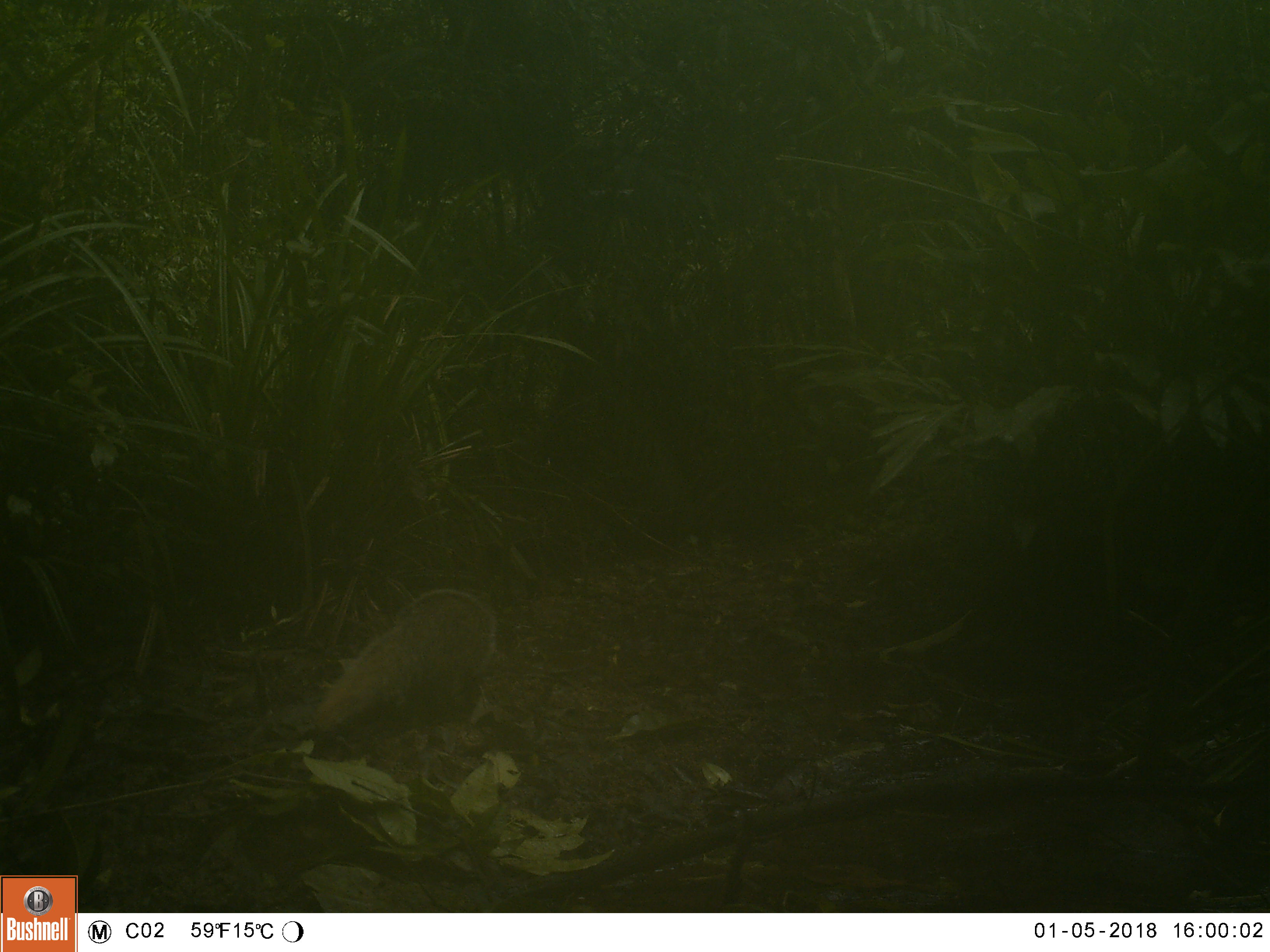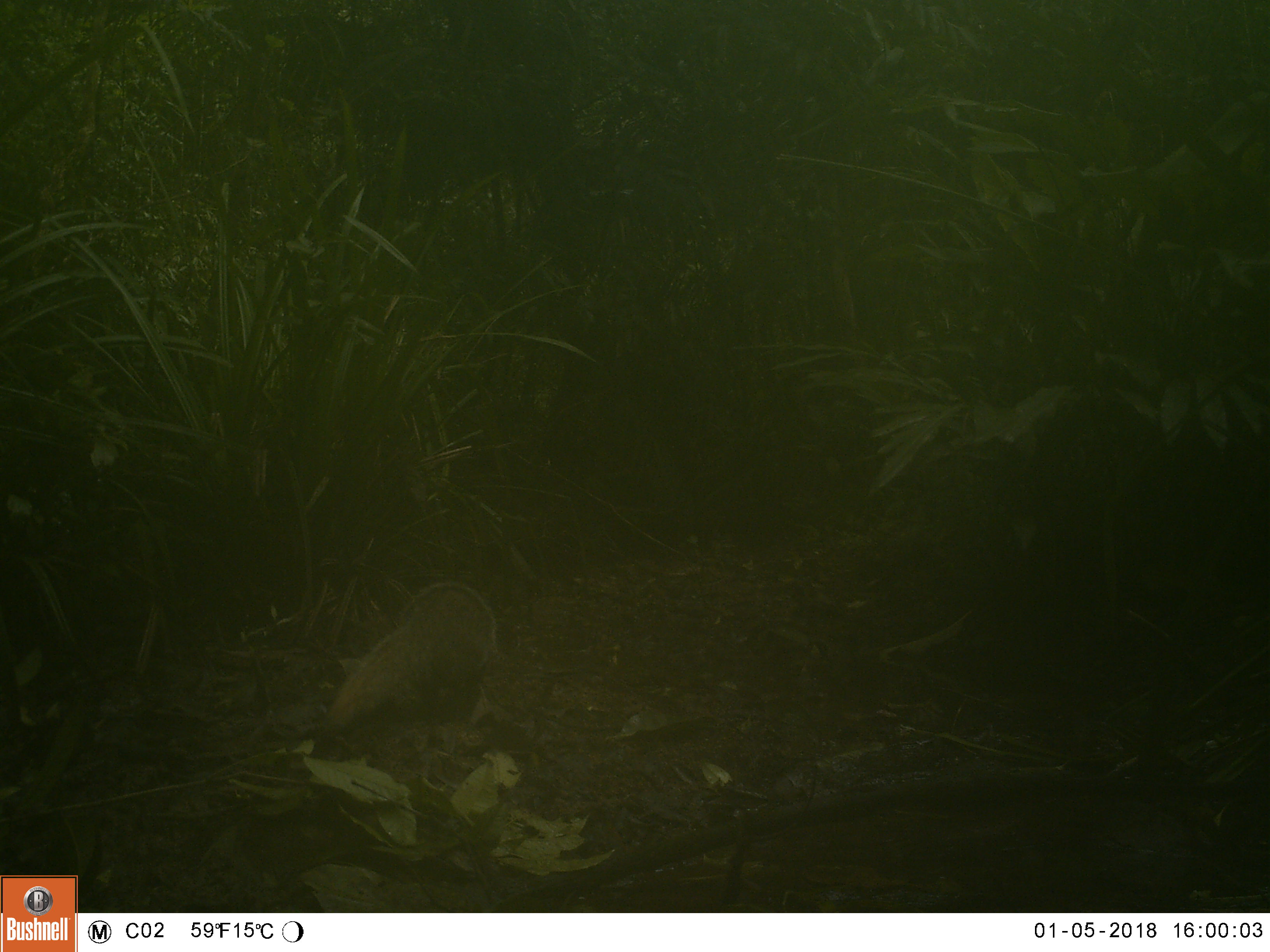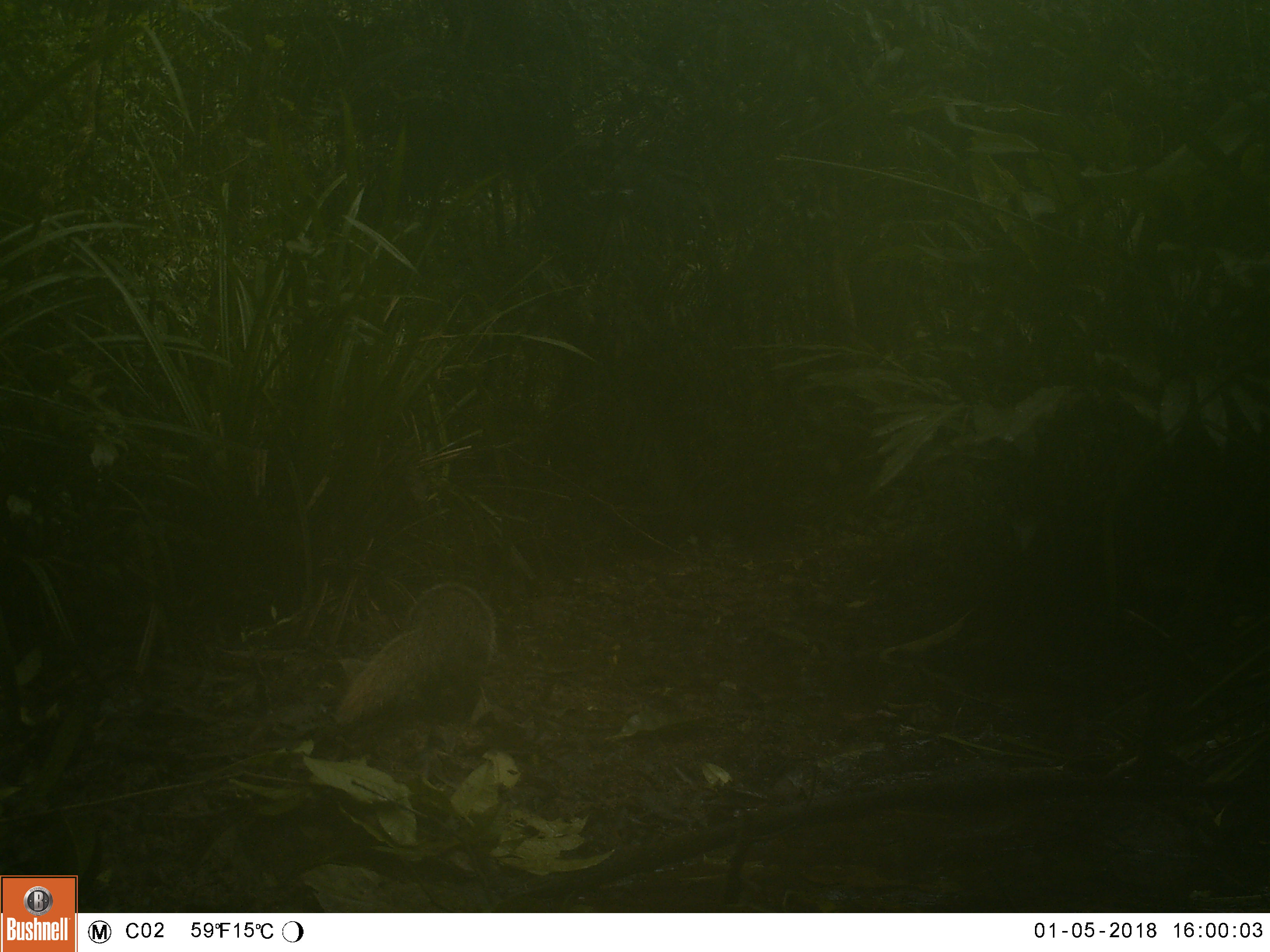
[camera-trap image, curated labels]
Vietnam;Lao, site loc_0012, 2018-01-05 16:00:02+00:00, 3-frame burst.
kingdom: Animalia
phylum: Chordata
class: Mammalia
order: Carnivora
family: Herpestidae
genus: Urva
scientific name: Urva urva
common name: crab-eating mongoose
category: crab eating mongoose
Crab eating mongoose (crab-eating mongoose) (Urva urva). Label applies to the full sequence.